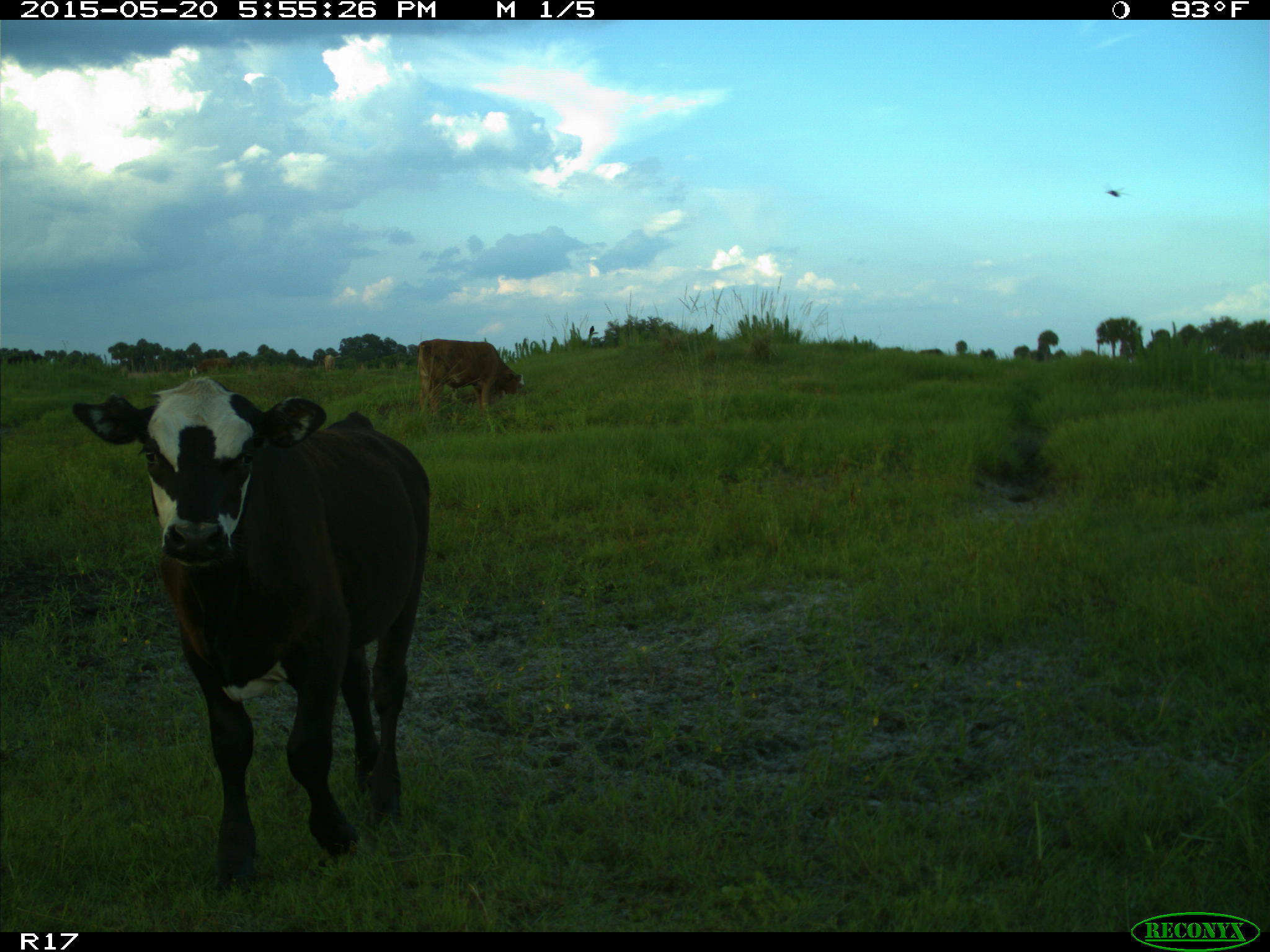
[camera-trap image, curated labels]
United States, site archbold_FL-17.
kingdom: Animalia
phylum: Chordata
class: Mammalia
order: Artiodactyla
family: Bovidae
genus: Bos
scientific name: Bos taurus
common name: domestic cow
Bos taurus (domestic cow).